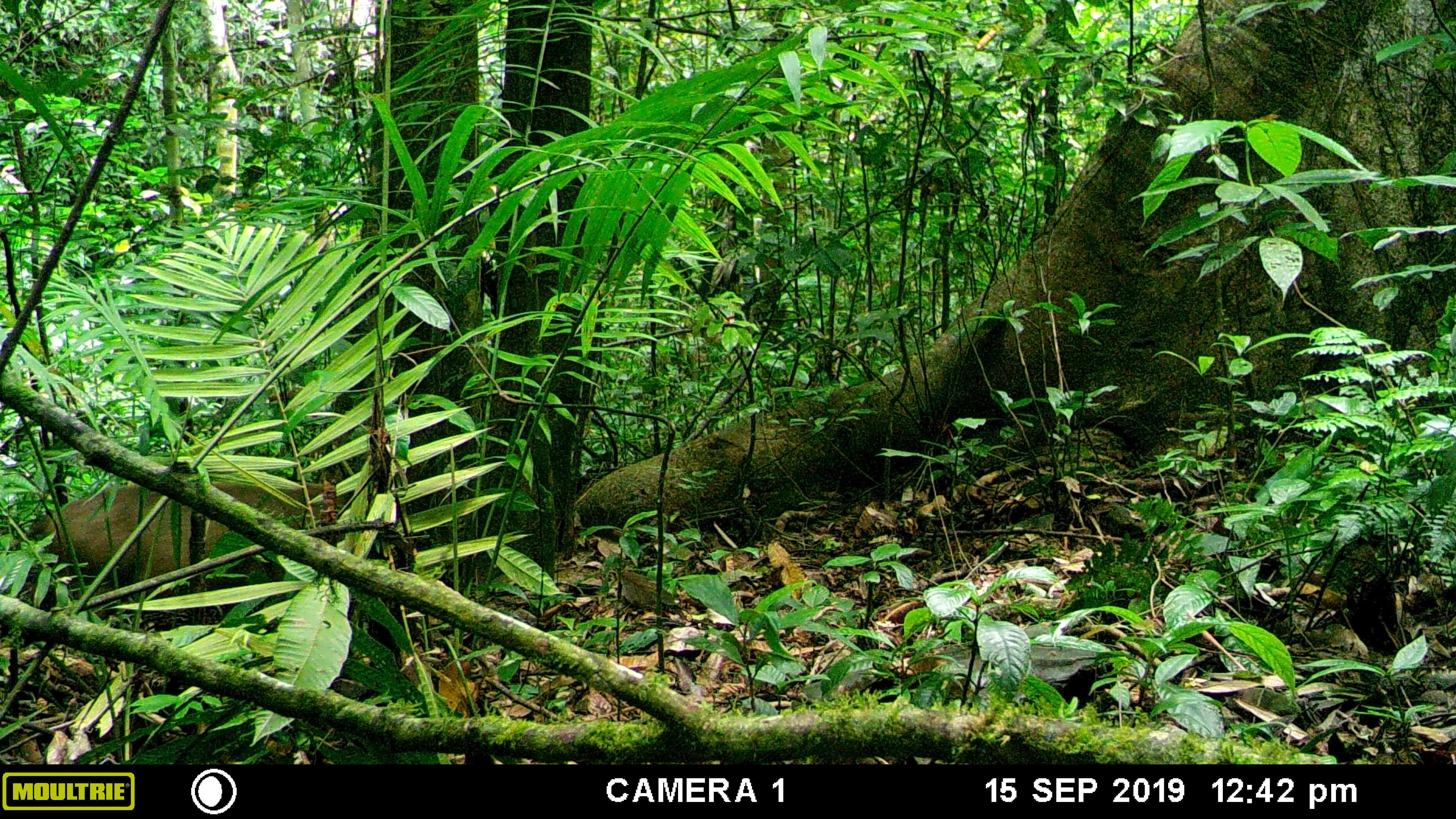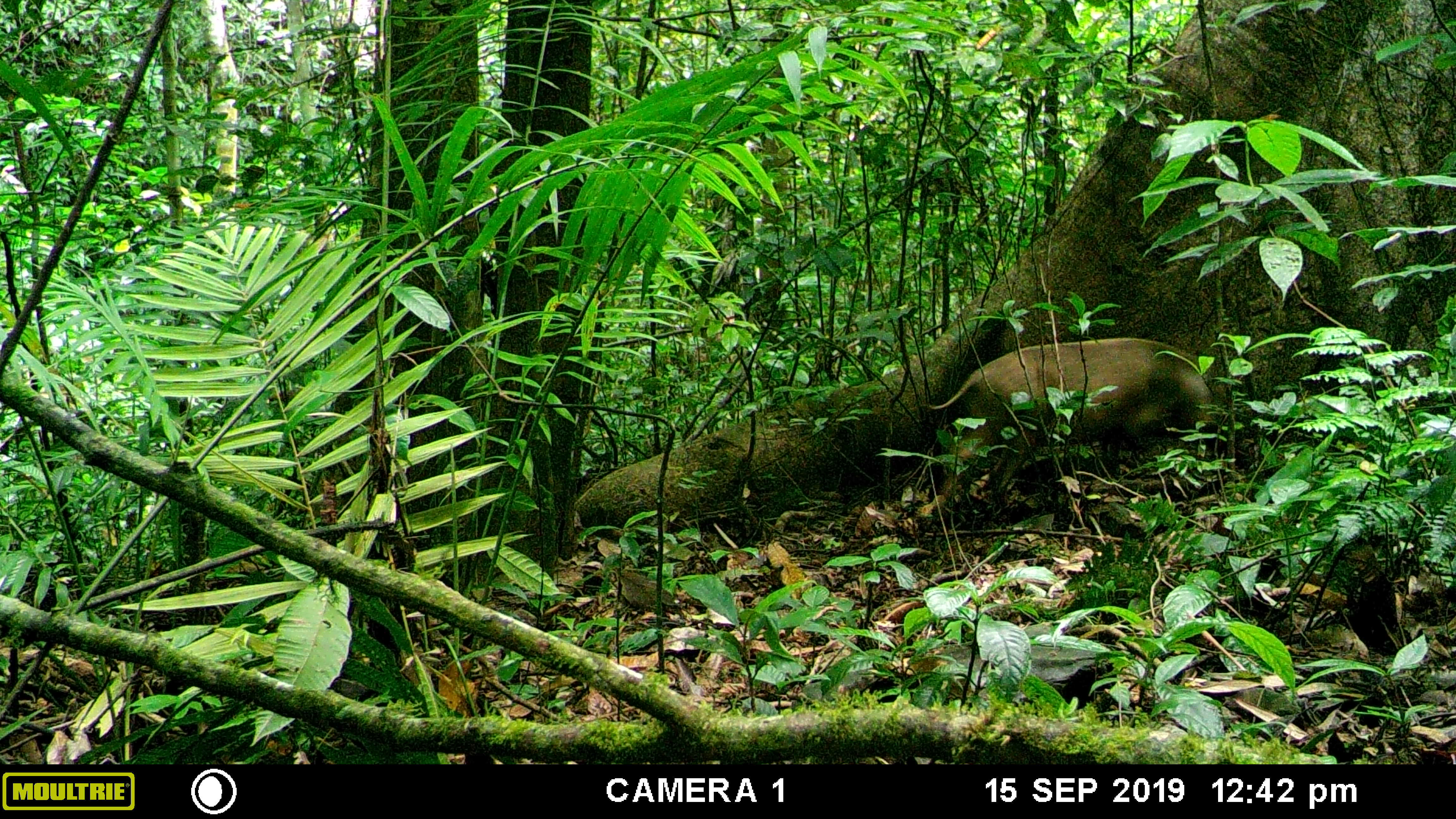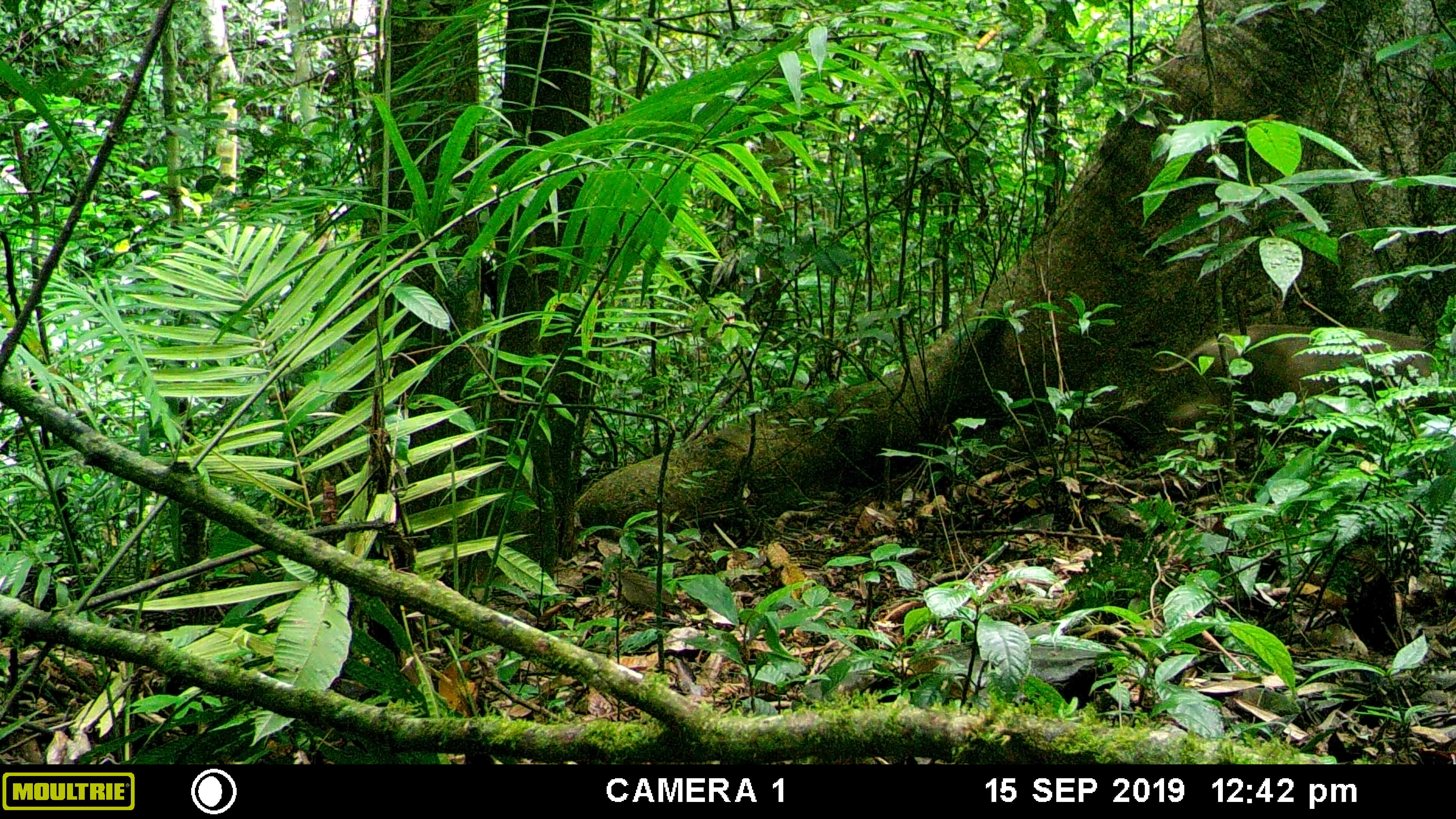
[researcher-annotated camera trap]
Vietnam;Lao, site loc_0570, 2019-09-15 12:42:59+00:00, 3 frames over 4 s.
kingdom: Animalia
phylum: Chordata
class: Mammalia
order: Artiodactyla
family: Suidae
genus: Sus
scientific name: Sus scrofa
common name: eurasian wild pig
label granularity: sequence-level